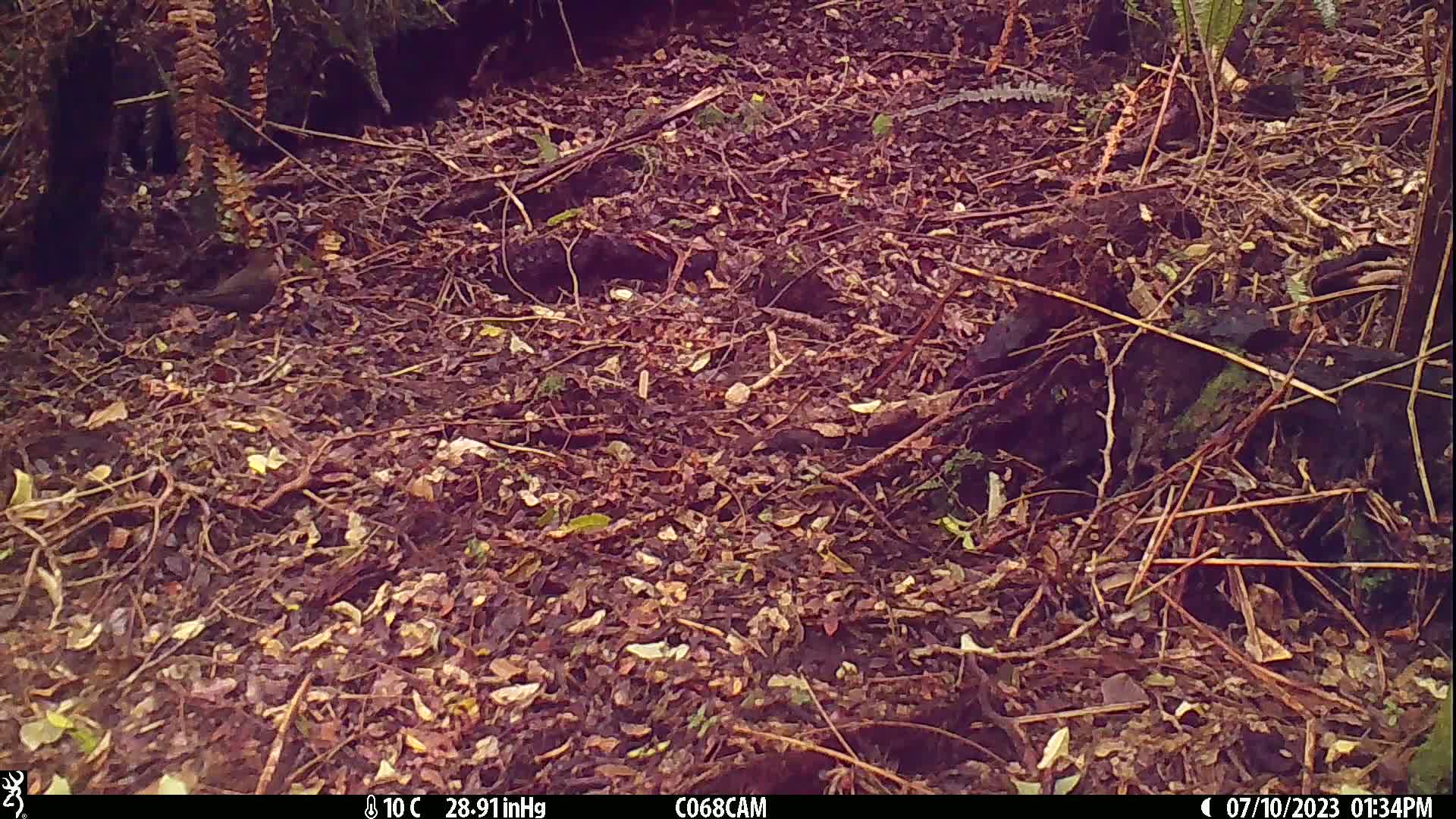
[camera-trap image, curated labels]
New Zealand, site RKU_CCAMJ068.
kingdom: Animalia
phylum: Chordata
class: Aves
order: Passeriformes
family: Turdidae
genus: Turdus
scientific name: Turdus merula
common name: eurasian blackbird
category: blackbird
Blackbird (eurasian blackbird) (Turdus merula).